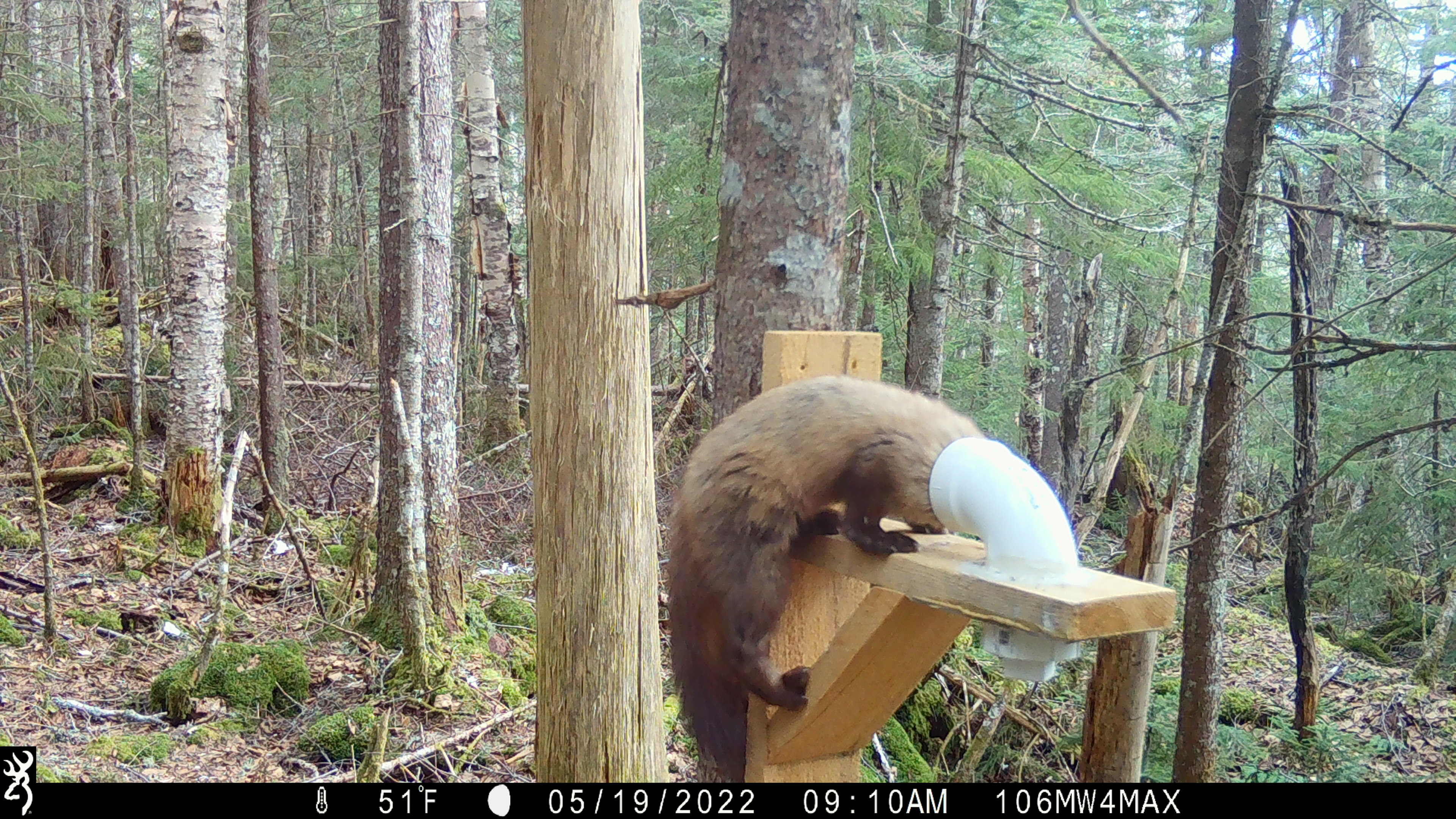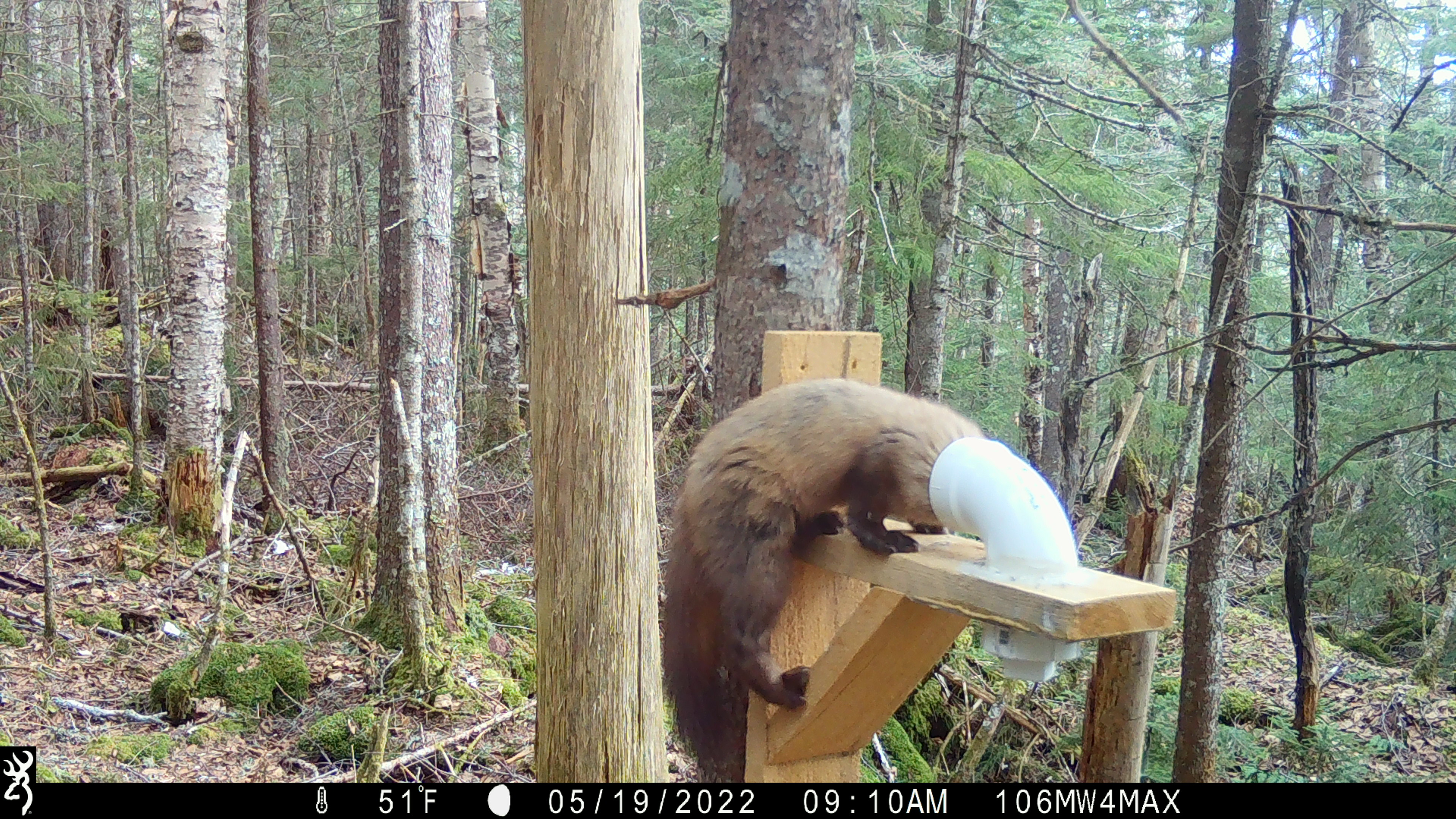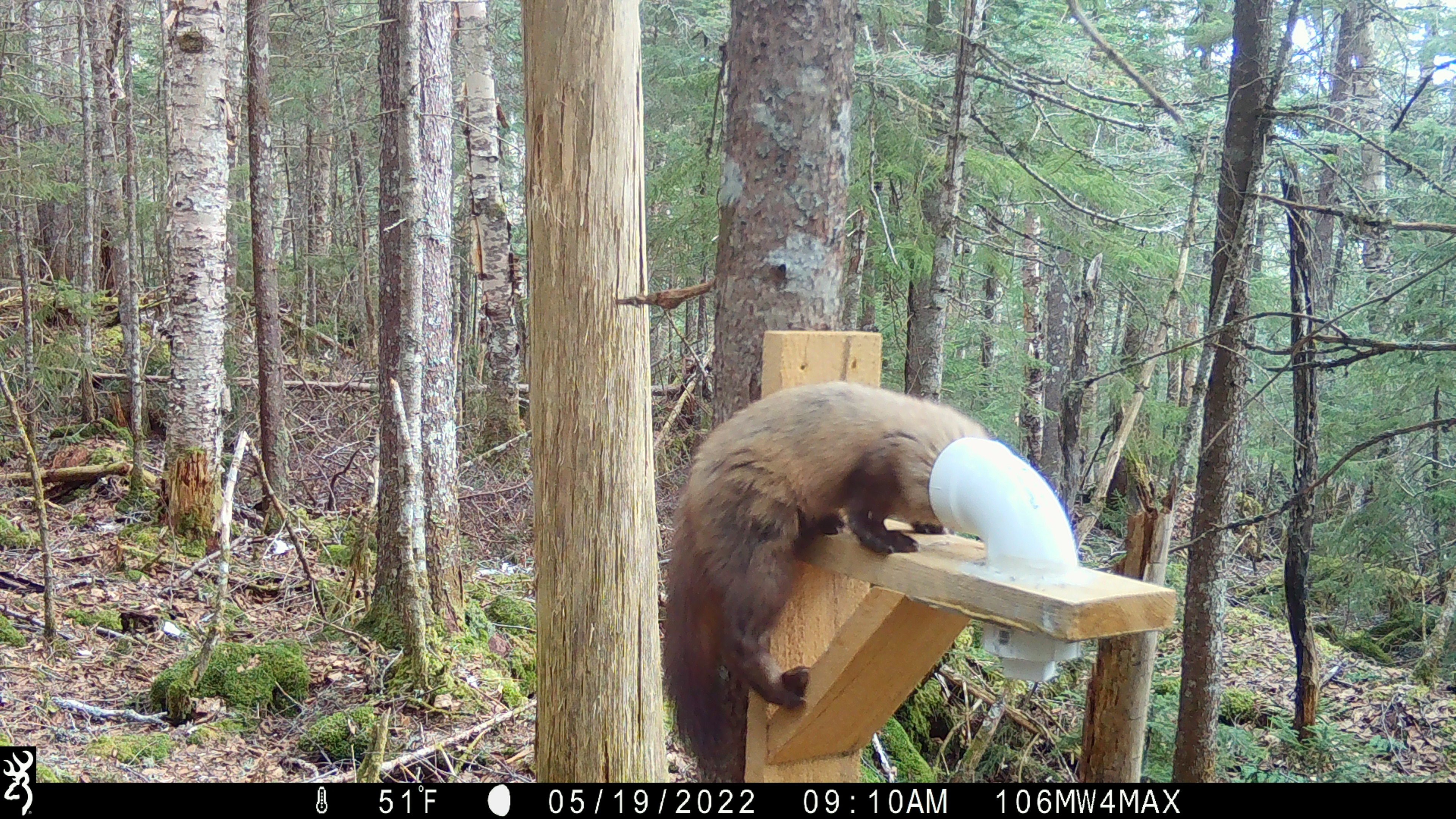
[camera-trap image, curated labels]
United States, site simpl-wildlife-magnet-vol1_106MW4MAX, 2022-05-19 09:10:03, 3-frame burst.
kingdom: Animalia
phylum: Chordata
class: Mammalia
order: Carnivora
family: Mustelidae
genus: Martes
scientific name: Martes americana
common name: american marten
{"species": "american marten (Martes americana)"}